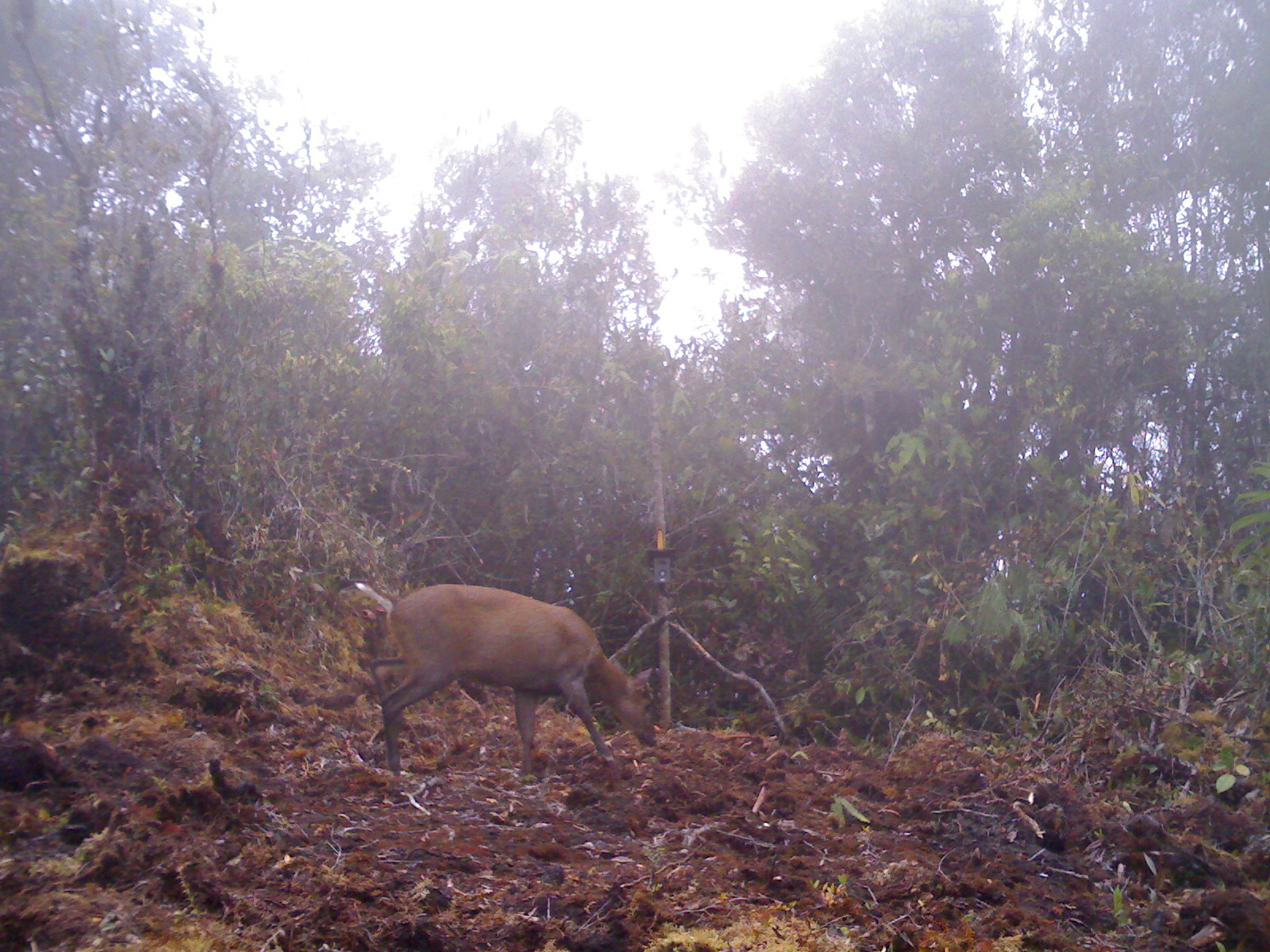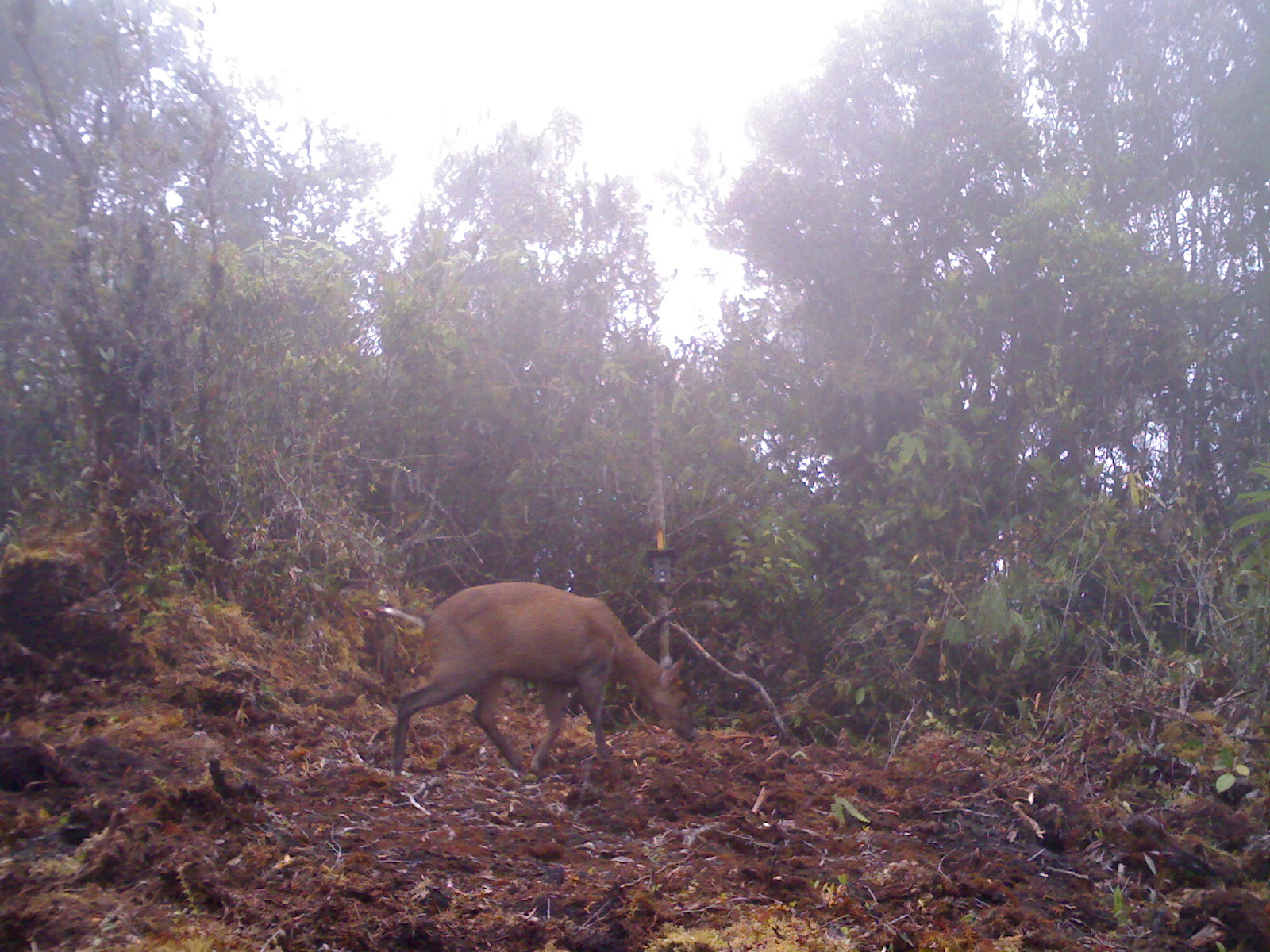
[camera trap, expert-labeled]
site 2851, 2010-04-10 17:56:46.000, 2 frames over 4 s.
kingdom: Animalia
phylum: Chordata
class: Mammalia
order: Artiodactyla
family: Cervidae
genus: Muntiacus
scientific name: Muntiacus muntjak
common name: southern red muntjac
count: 1